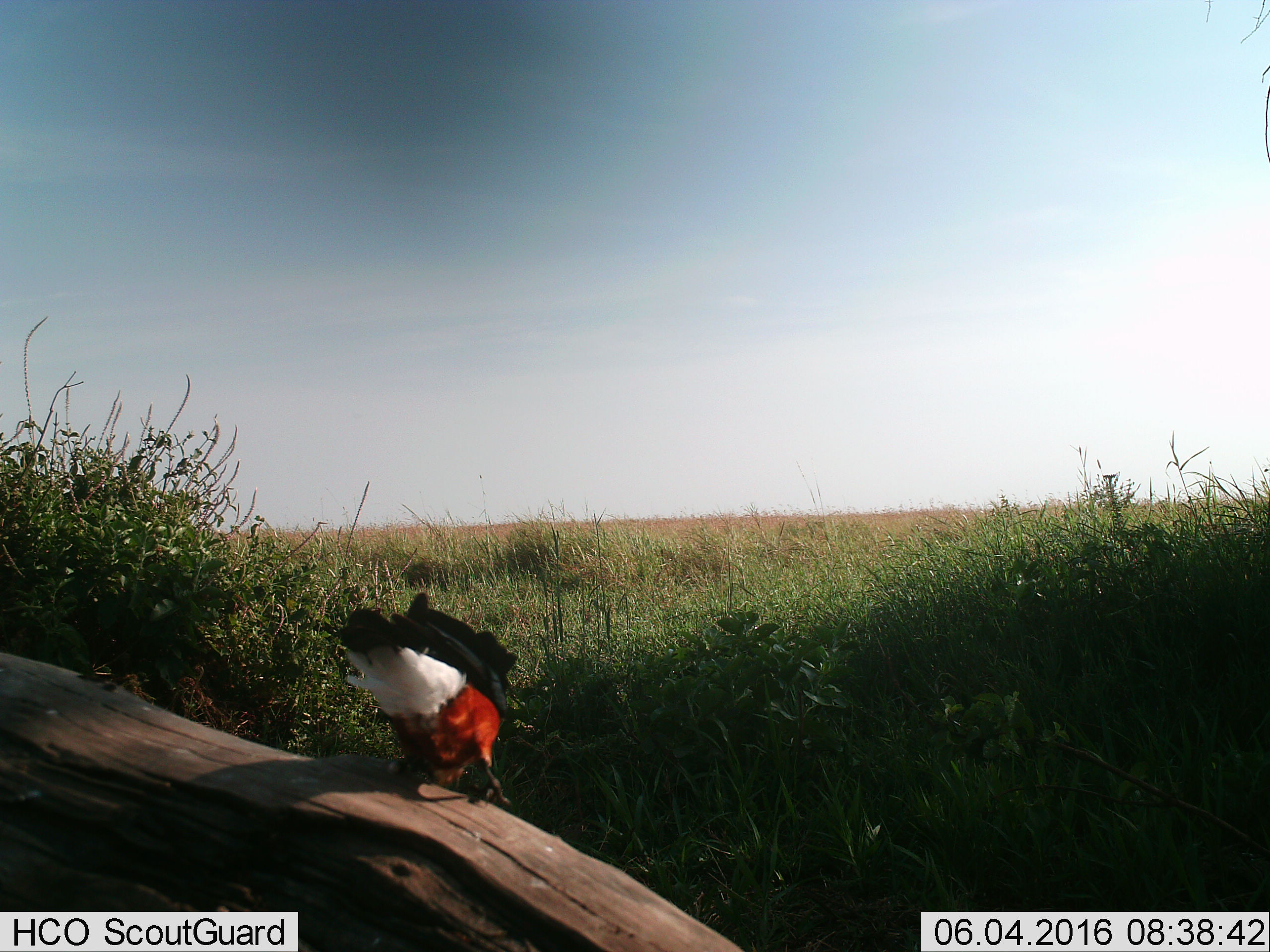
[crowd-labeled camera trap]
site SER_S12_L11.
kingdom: Animalia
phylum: Chordata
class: Aves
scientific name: Aves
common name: bird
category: birdother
Birdother (bird) (Aves), count 1. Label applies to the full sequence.